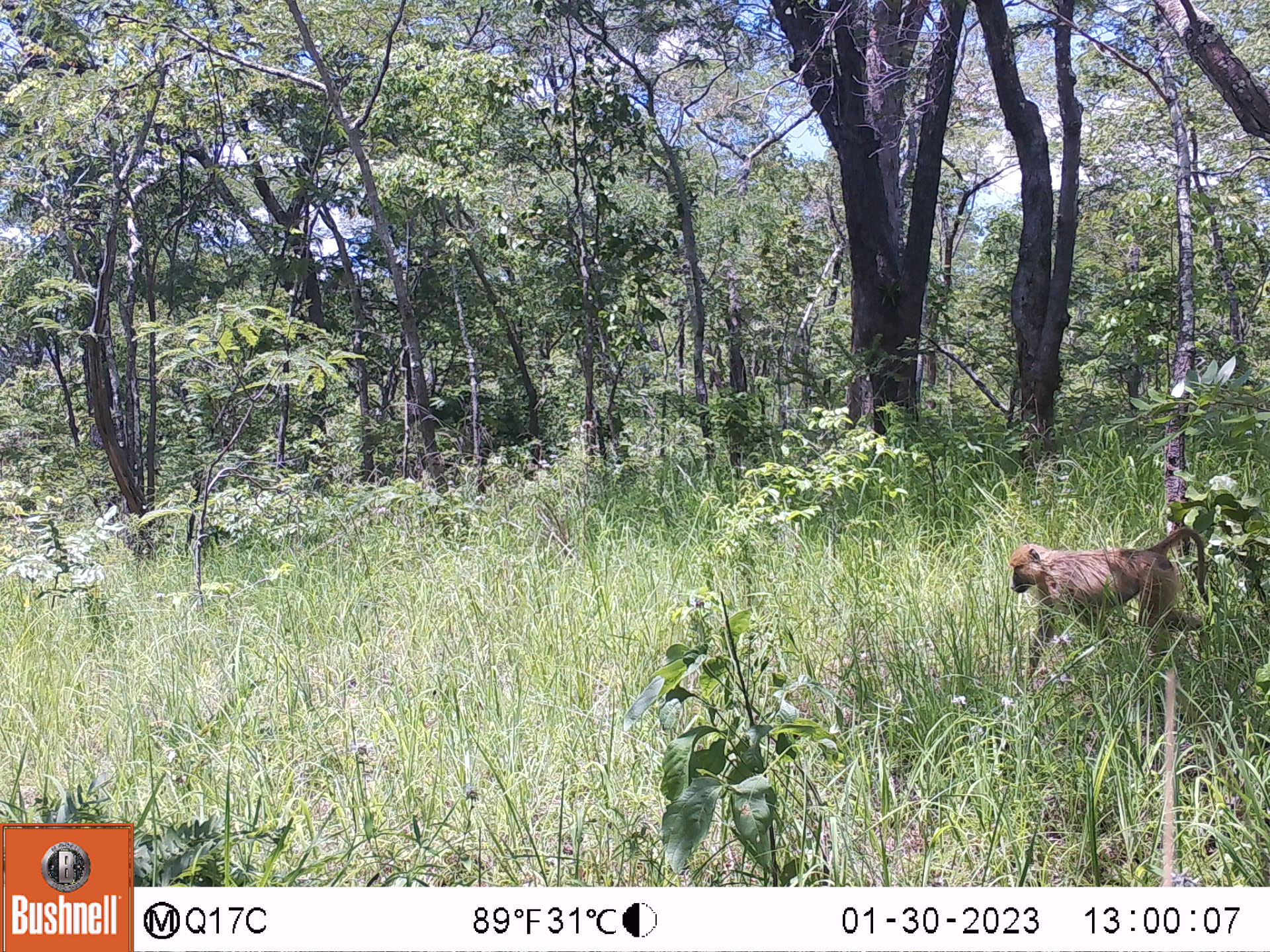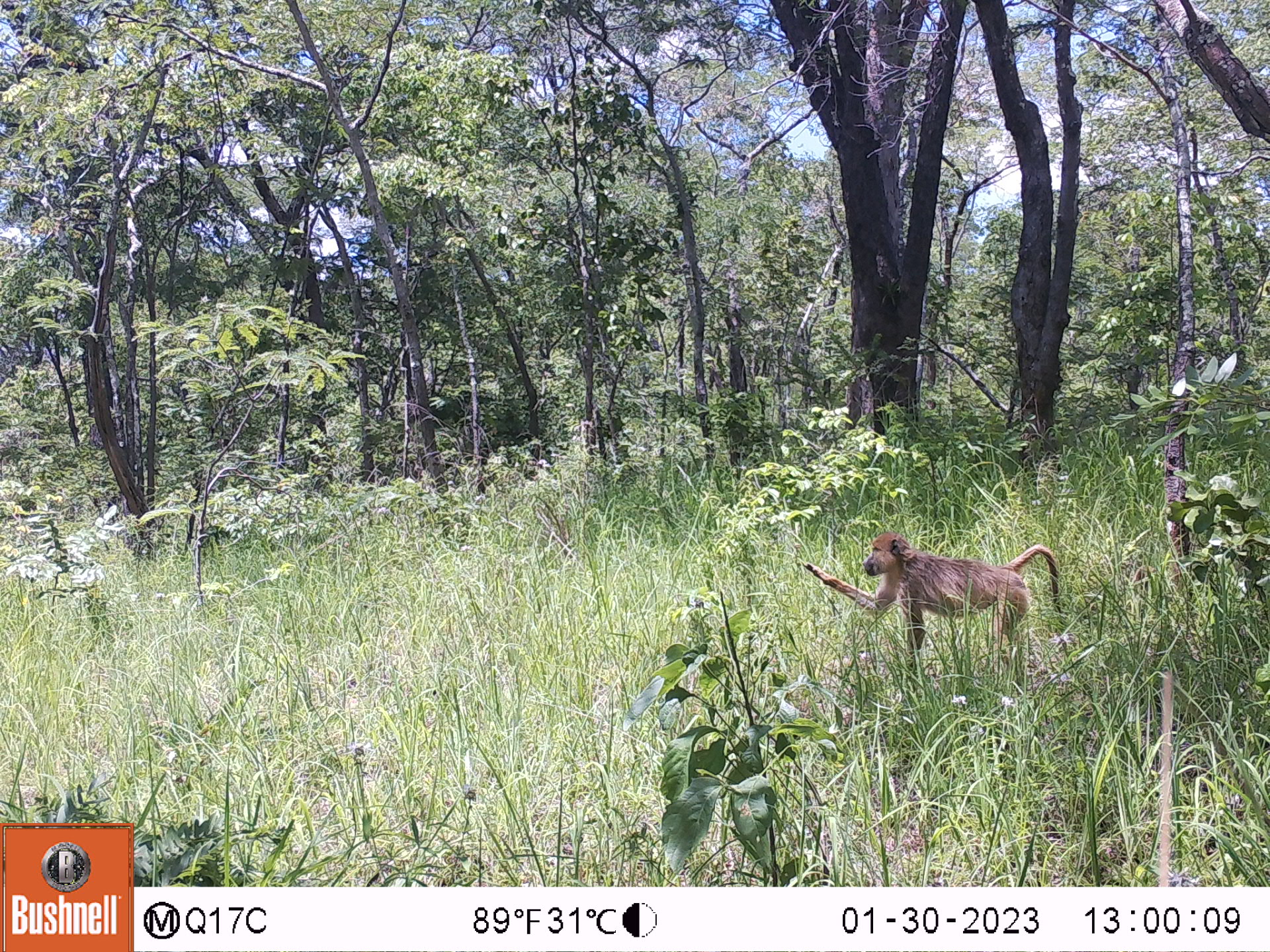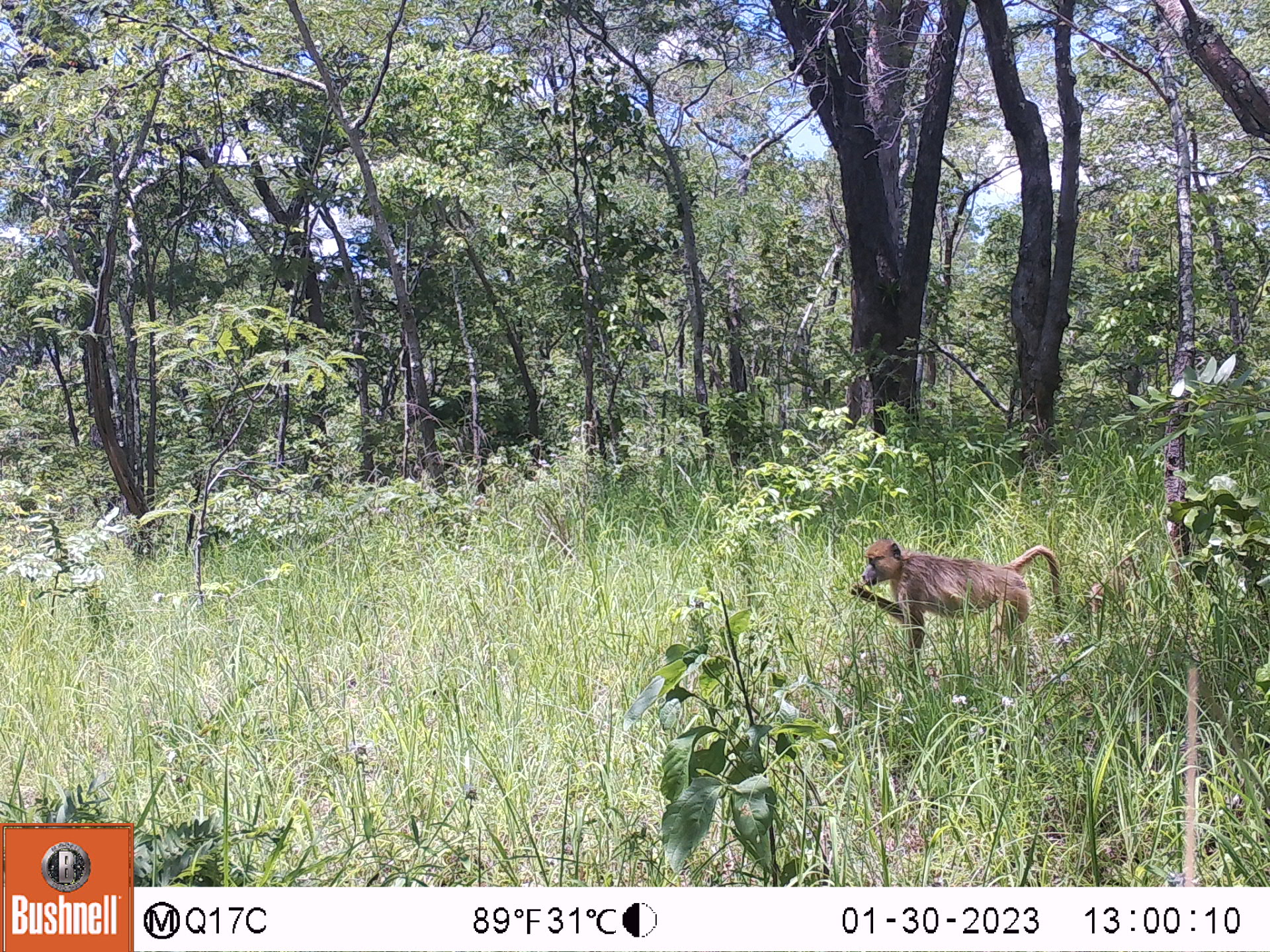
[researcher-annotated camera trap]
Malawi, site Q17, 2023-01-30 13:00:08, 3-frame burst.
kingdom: Animalia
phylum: Chordata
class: Mammalia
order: Primates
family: Cercopithecidae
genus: Papio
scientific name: Papio cynocephalus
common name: yellow baboon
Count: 1.